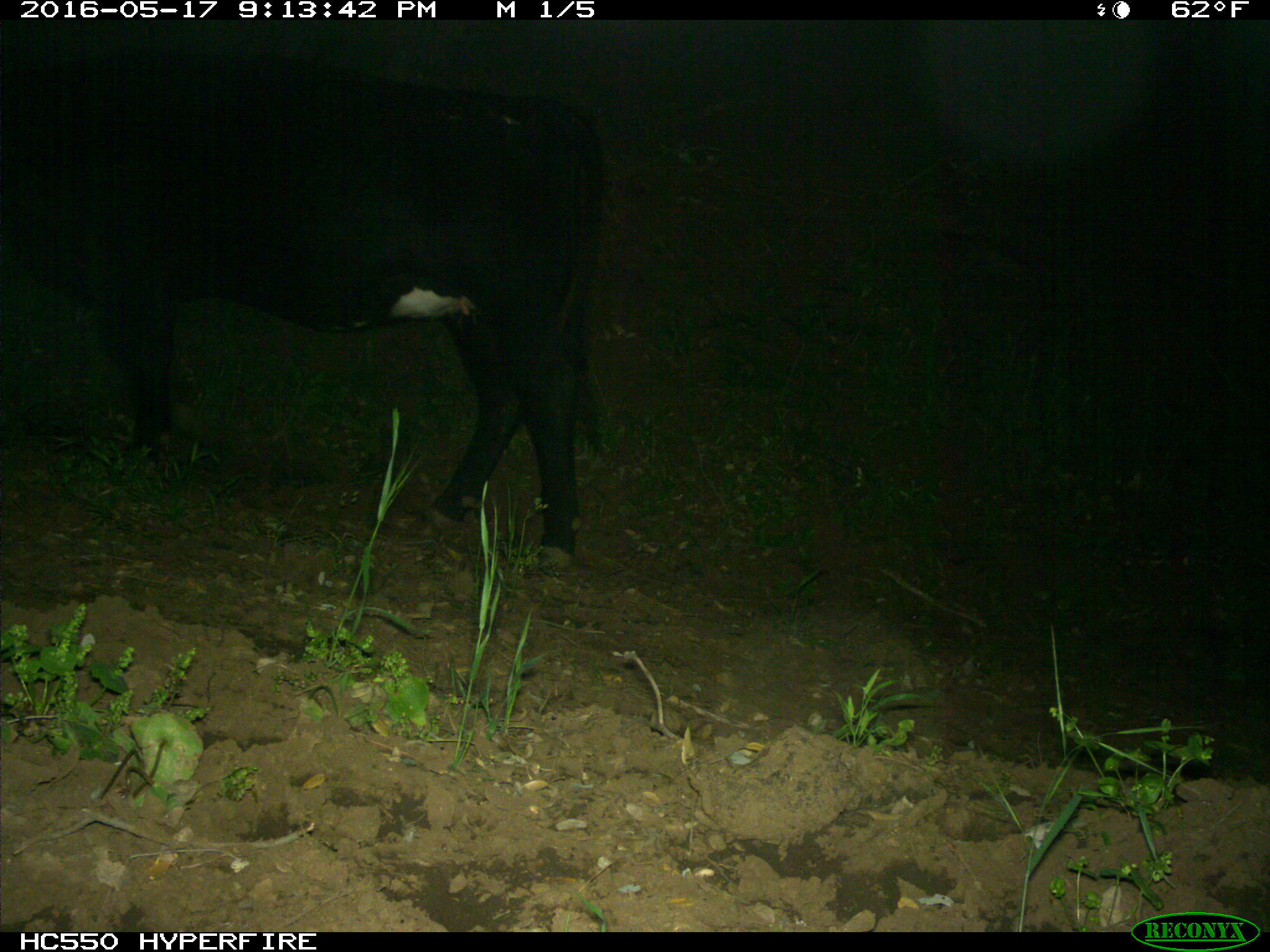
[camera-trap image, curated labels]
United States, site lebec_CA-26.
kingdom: Animalia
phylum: Chordata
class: Mammalia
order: Artiodactyla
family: Bovidae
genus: Bos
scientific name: Bos taurus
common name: domestic cow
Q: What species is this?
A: Bos taurus (domestic cow).